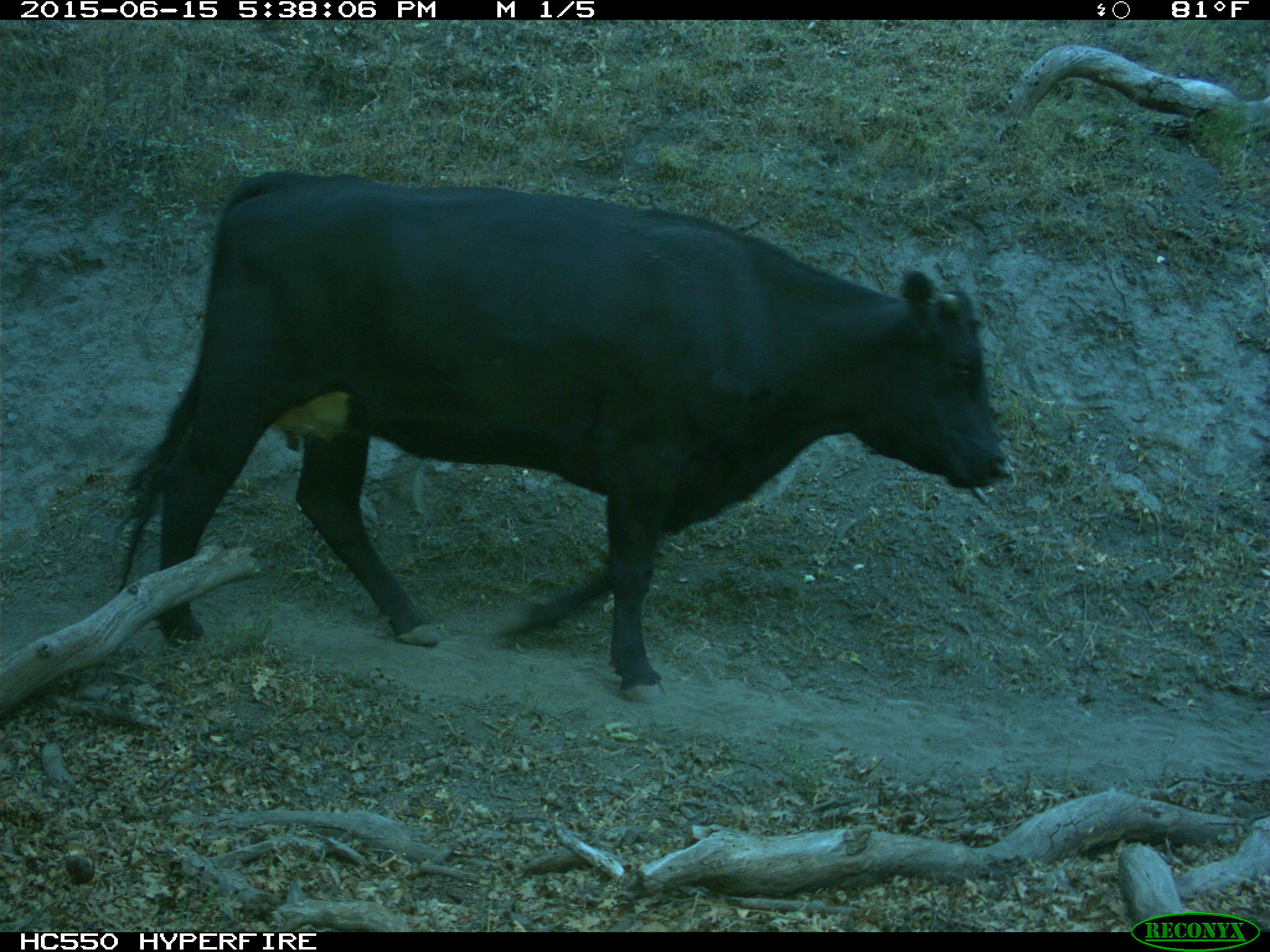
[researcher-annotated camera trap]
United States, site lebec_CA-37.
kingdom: Animalia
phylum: Chordata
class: Mammalia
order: Artiodactyla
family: Bovidae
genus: Bos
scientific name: Bos taurus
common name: domestic cow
Bos taurus (domestic cow).